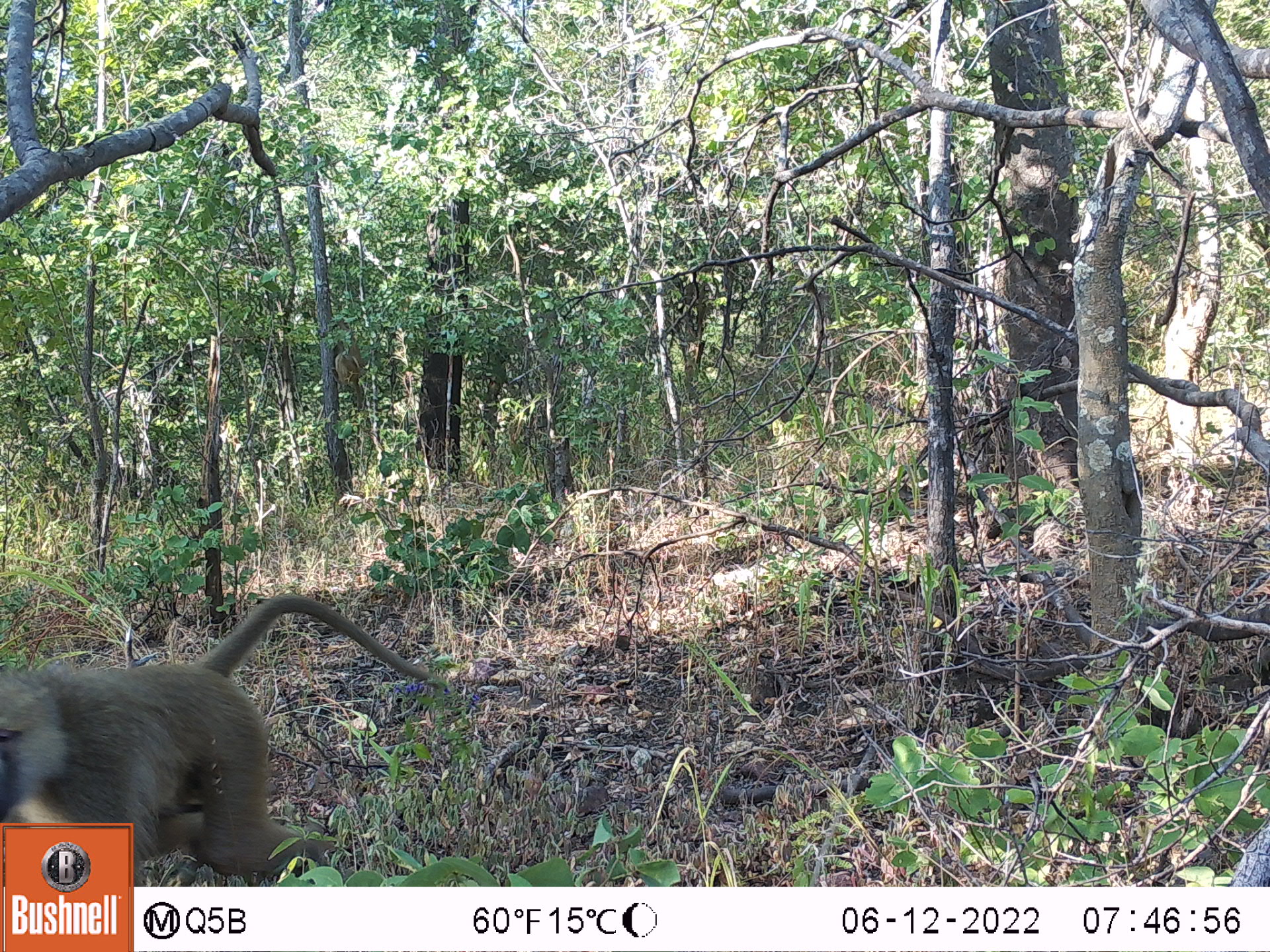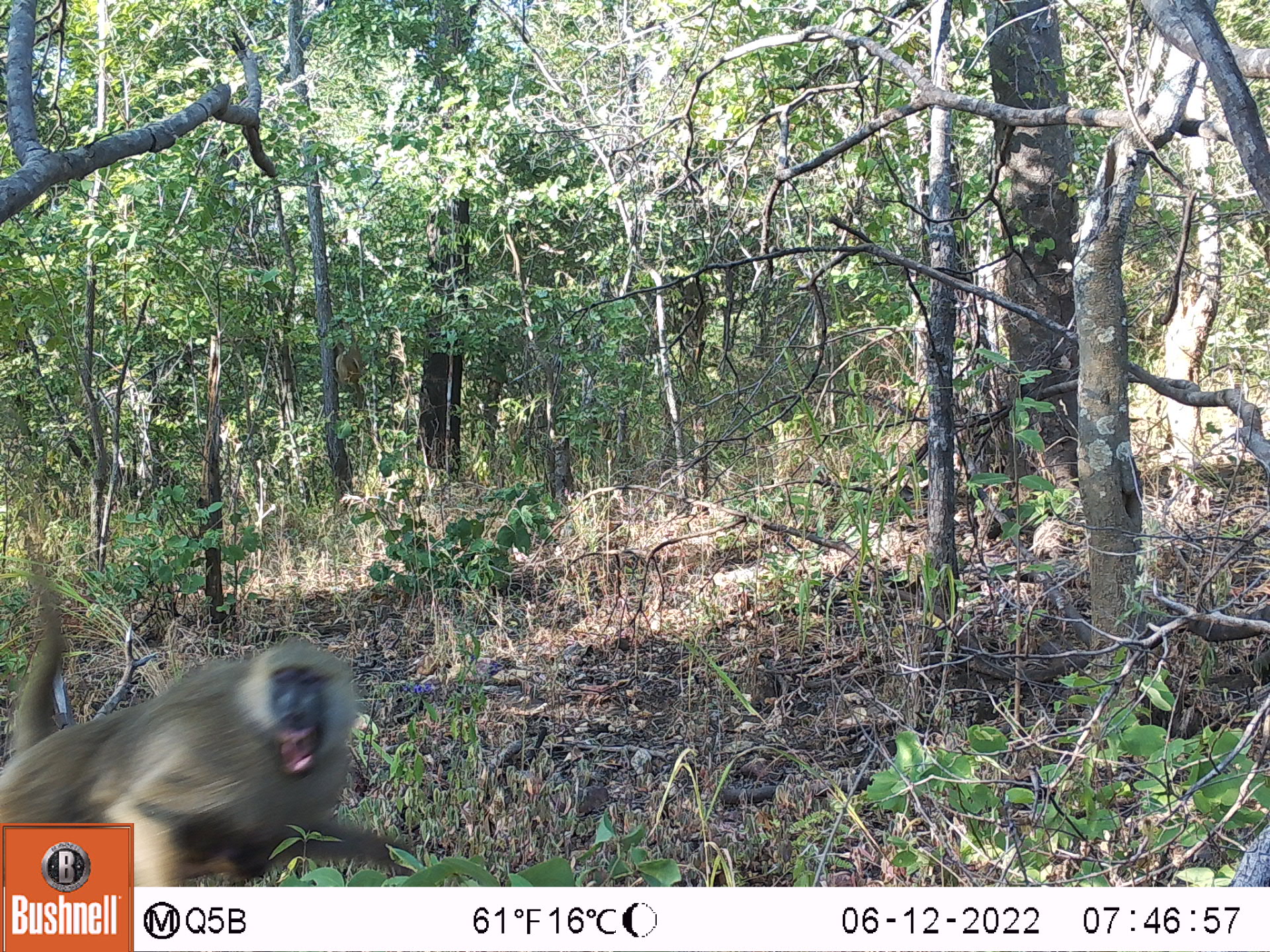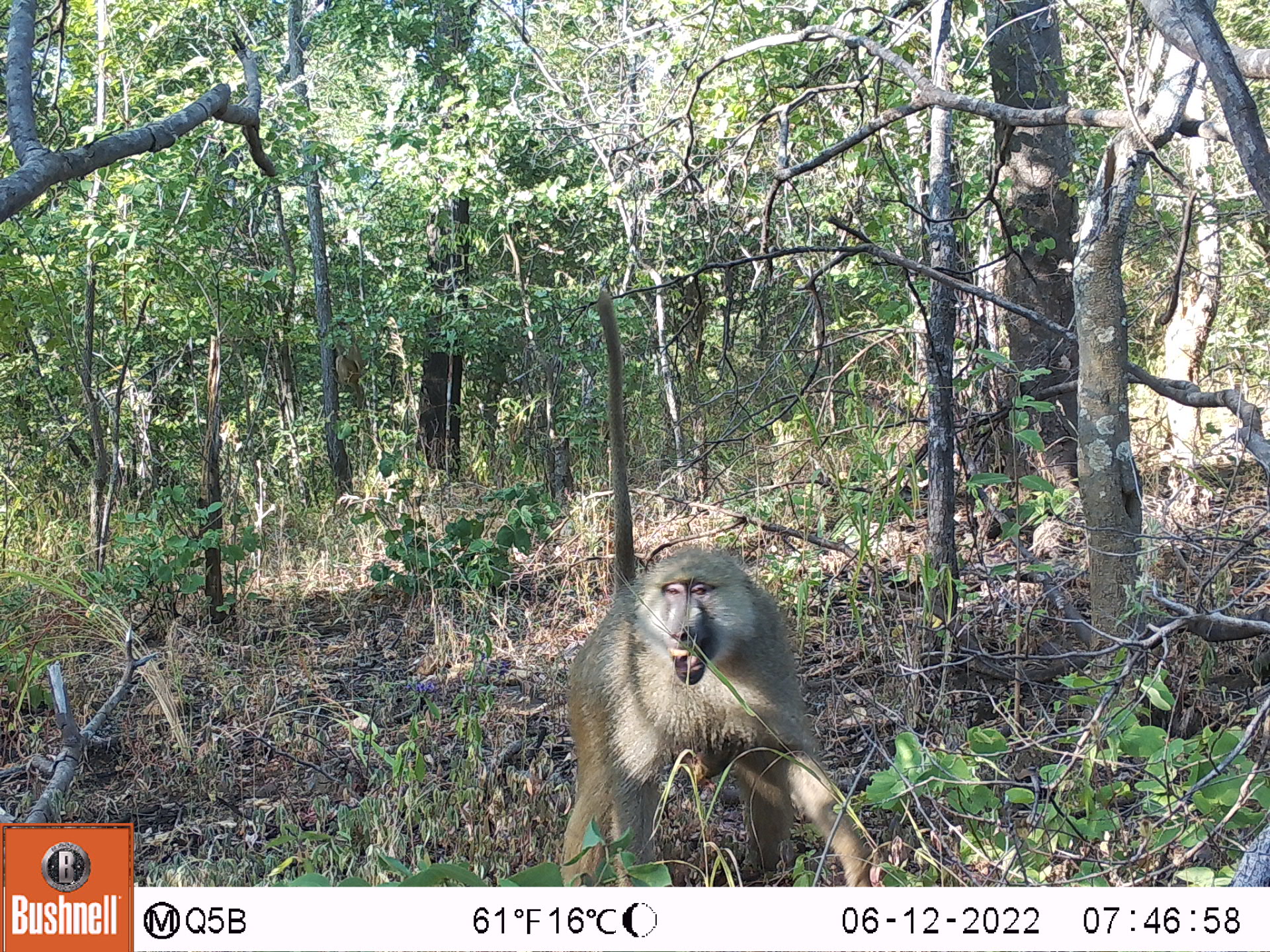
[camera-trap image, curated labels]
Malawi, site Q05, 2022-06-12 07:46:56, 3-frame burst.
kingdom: Animalia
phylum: Chordata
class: Mammalia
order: Primates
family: Cercopithecidae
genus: Papio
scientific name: Papio cynocephalus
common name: yellow baboon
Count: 2.